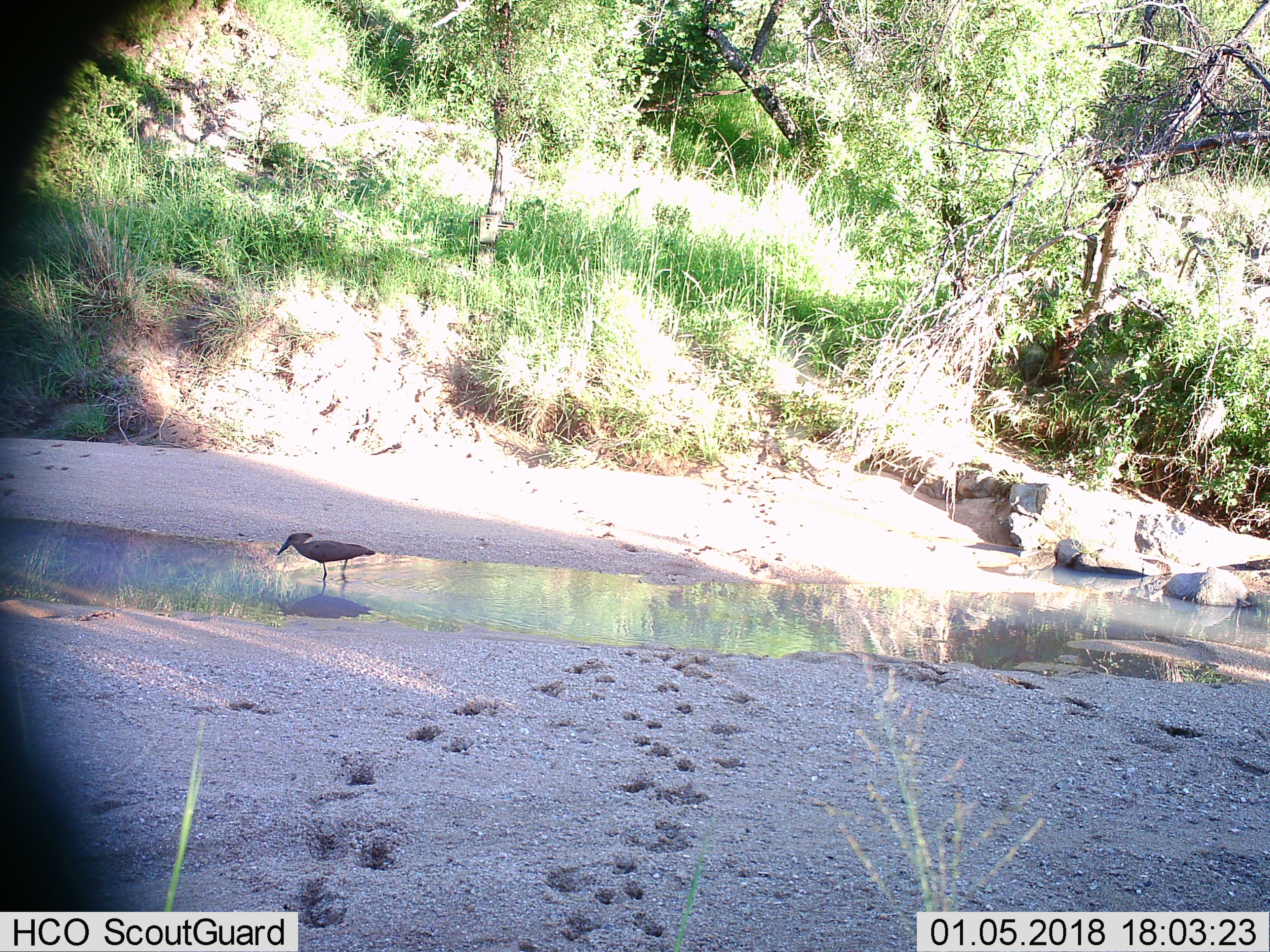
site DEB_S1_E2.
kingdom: Animalia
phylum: Chordata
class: Aves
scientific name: Aves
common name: bird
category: birdother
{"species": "birdother (bird) (Aves)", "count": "1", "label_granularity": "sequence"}